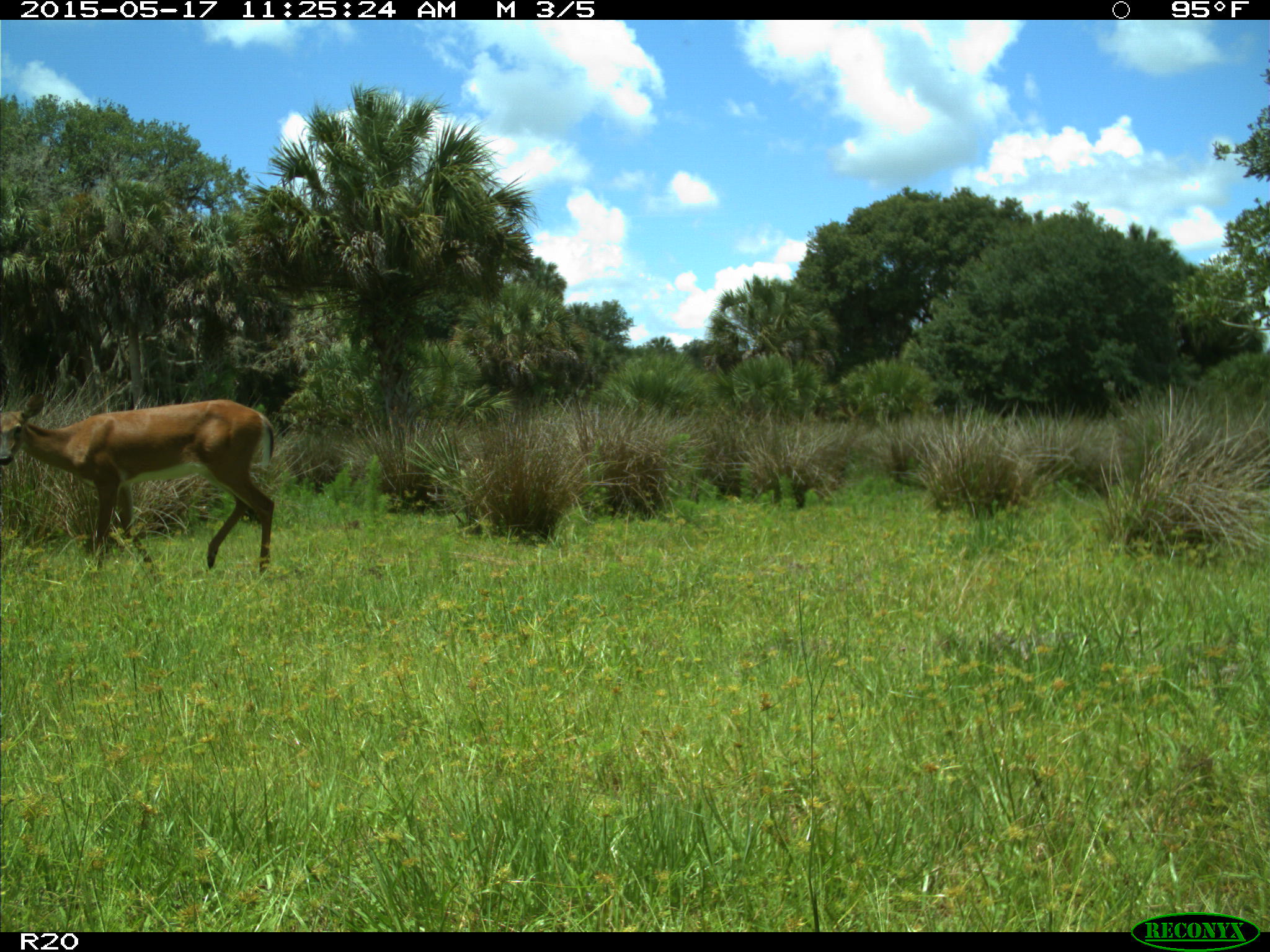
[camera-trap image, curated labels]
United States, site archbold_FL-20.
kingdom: Animalia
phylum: Chordata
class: Mammalia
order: Artiodactyla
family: Cervidae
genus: Odocoileus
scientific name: Odocoileus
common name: deer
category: unidentified deer